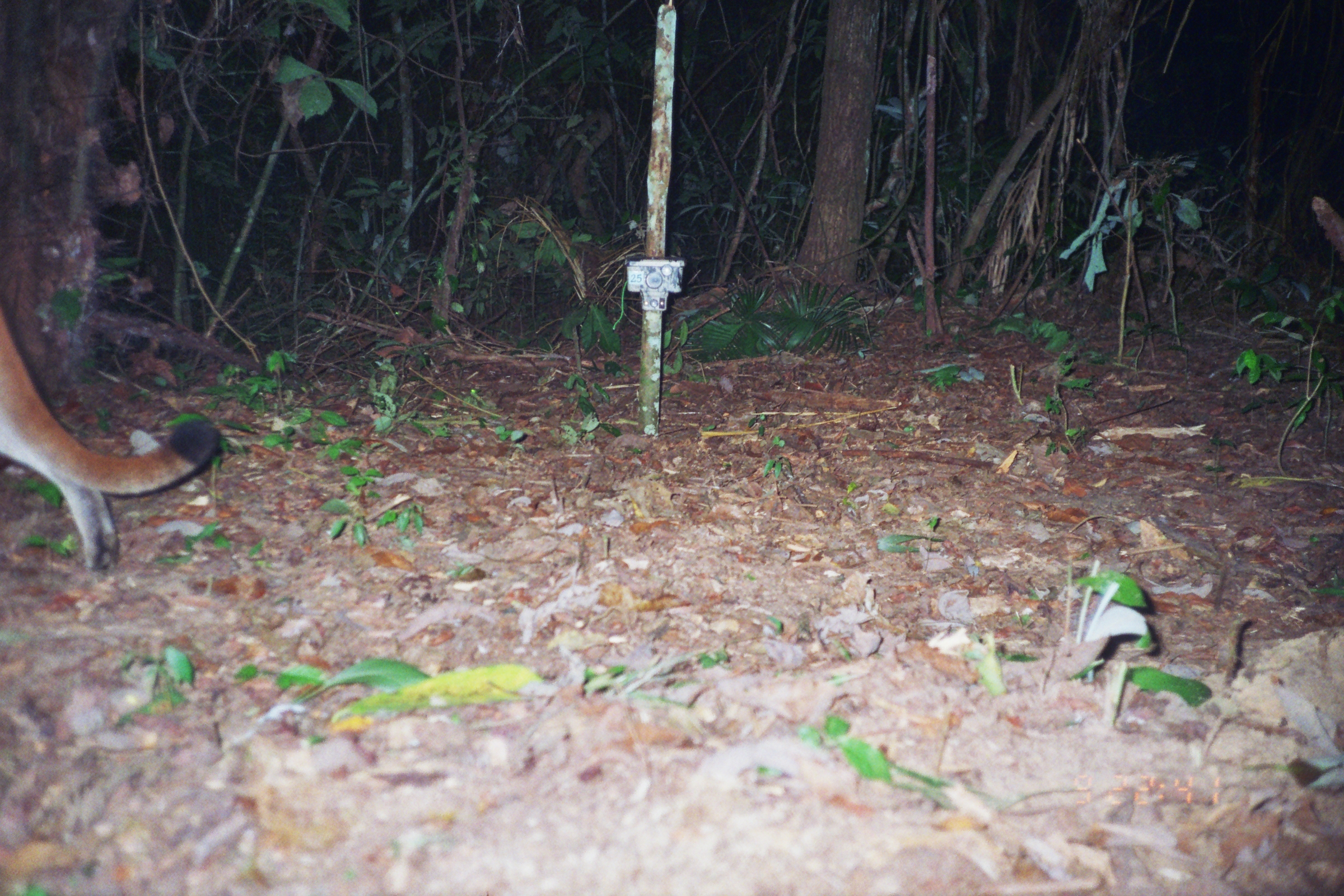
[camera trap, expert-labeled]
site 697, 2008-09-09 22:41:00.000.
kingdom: Animalia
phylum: Chordata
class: Mammalia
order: Carnivora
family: Felidae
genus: Puma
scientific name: Puma concolor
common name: mountain lion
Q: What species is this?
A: Puma concolor (mountain lion).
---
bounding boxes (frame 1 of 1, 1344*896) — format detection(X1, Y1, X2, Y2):
puma concolor: detection(0, 308, 217, 574)